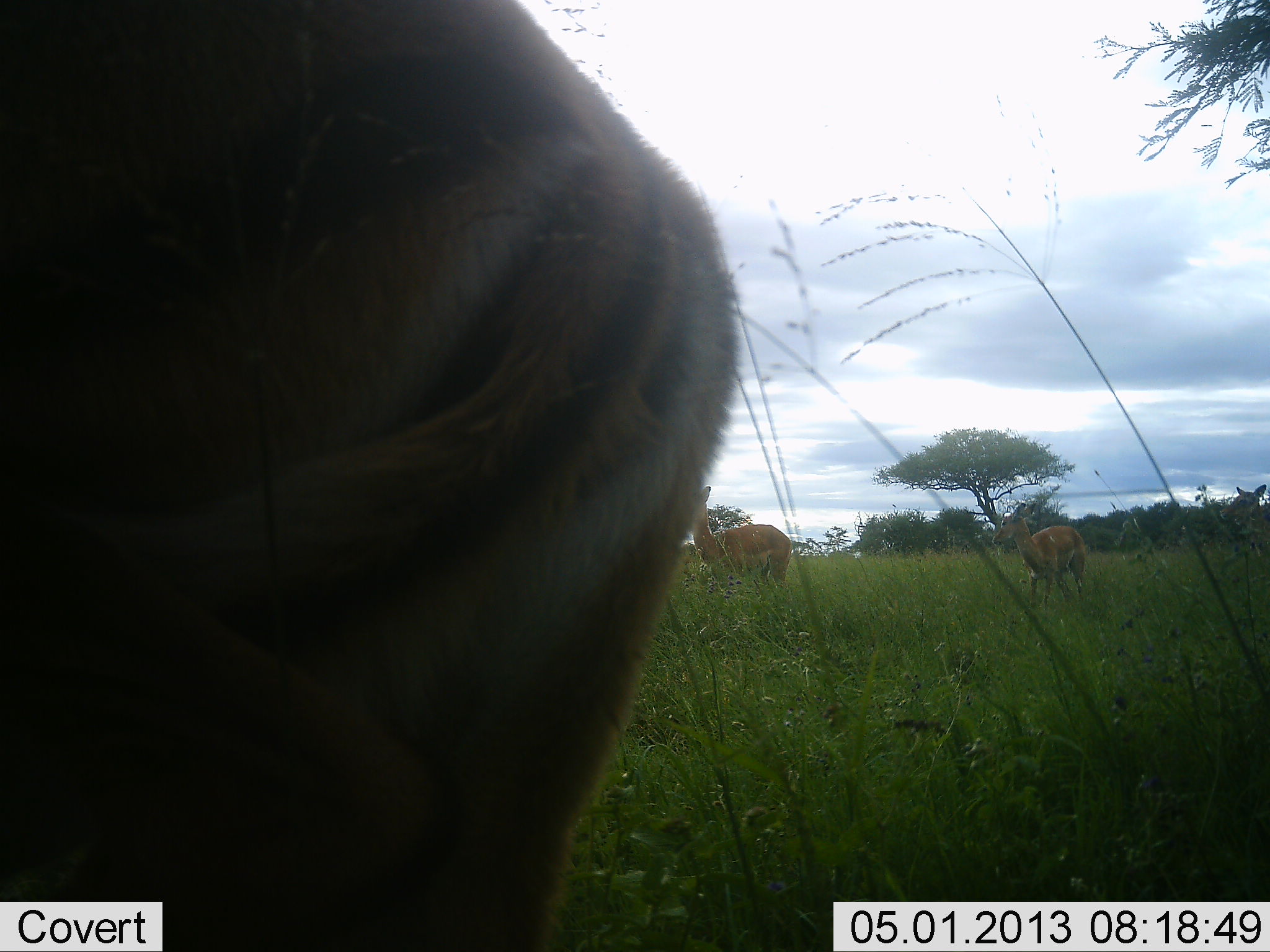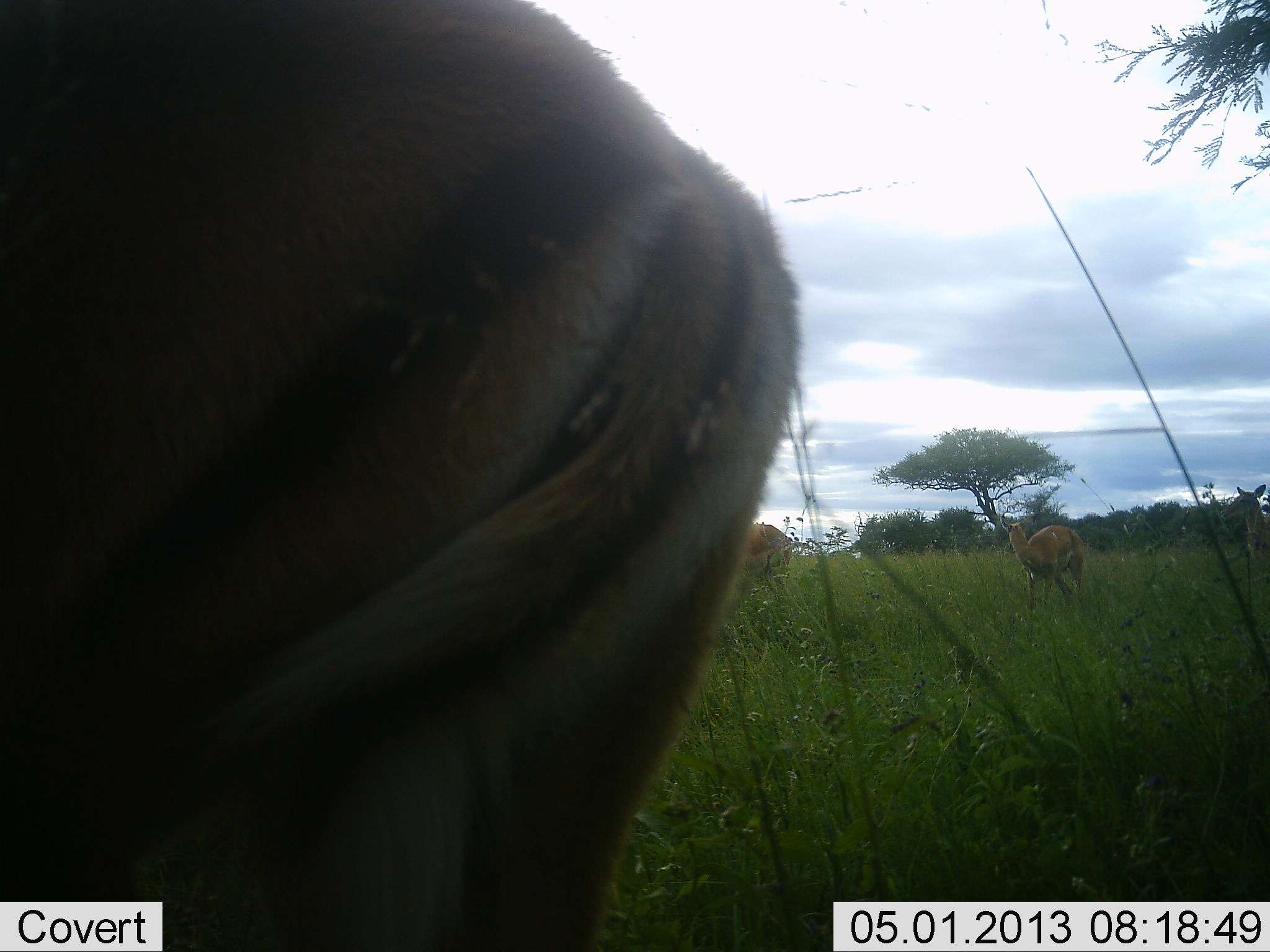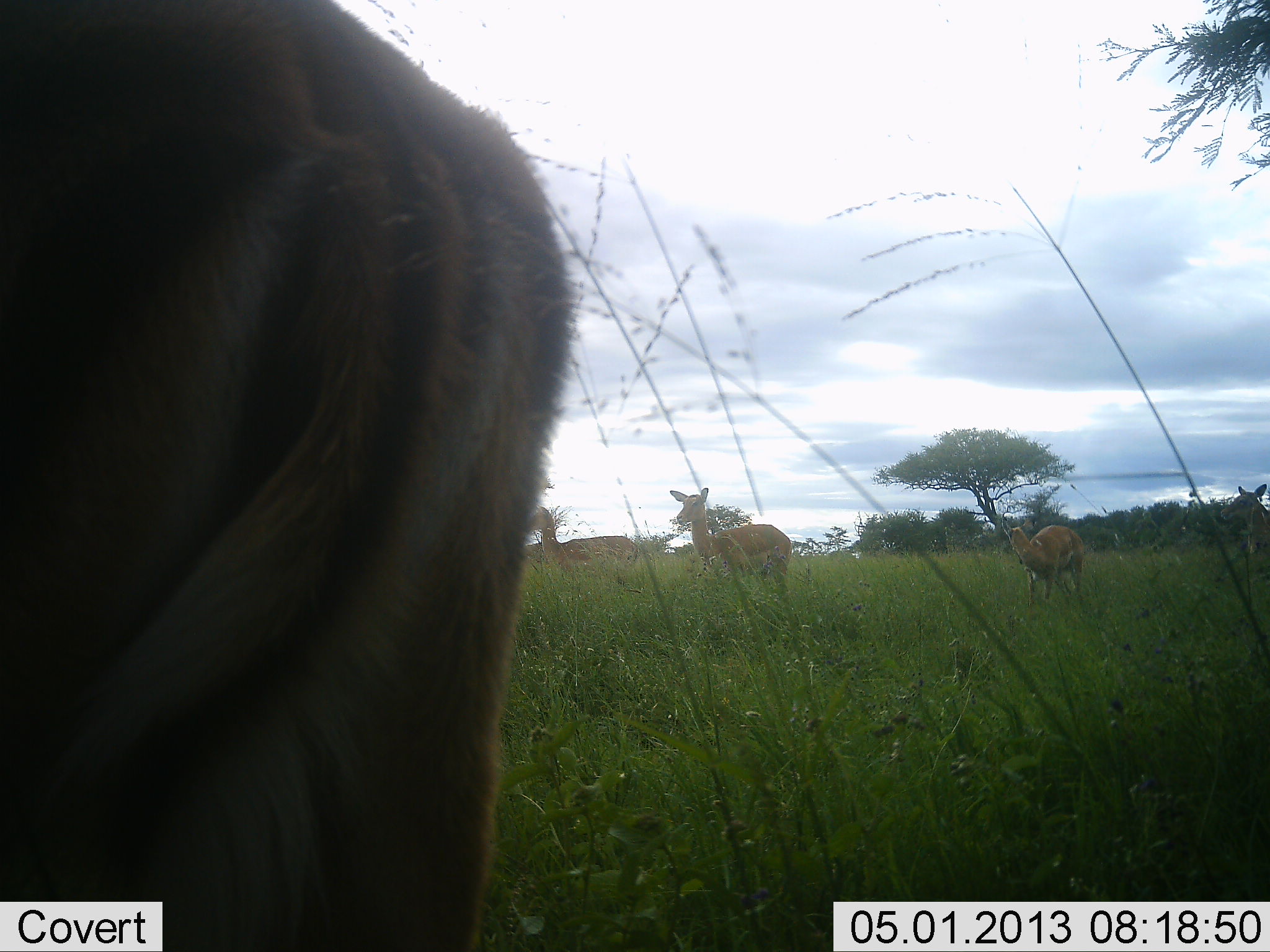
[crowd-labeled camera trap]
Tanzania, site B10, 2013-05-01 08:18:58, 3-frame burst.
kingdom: Animalia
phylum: Chordata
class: Mammalia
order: Artiodactyla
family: Bovidae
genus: Aepyceros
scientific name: Aepyceros melampus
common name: impala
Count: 5.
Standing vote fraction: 92%.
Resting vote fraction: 0%.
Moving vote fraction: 25%.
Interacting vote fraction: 0%.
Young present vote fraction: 0%.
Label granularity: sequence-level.